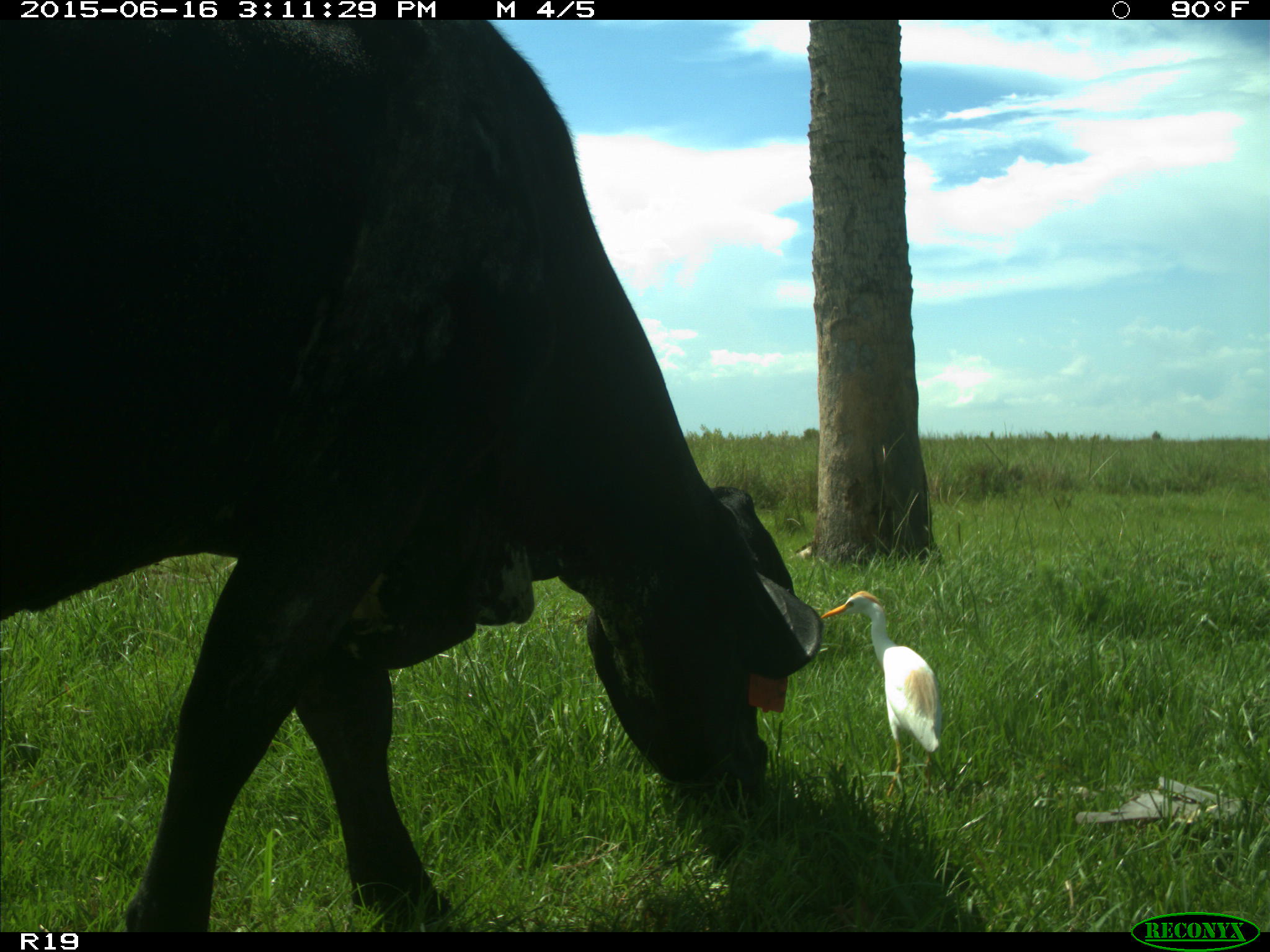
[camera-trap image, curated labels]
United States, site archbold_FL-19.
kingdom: Animalia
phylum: Chordata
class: Mammalia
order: Artiodactyla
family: Bovidae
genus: Bos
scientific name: Bos taurus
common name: domestic cow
Bos taurus (domestic cow).